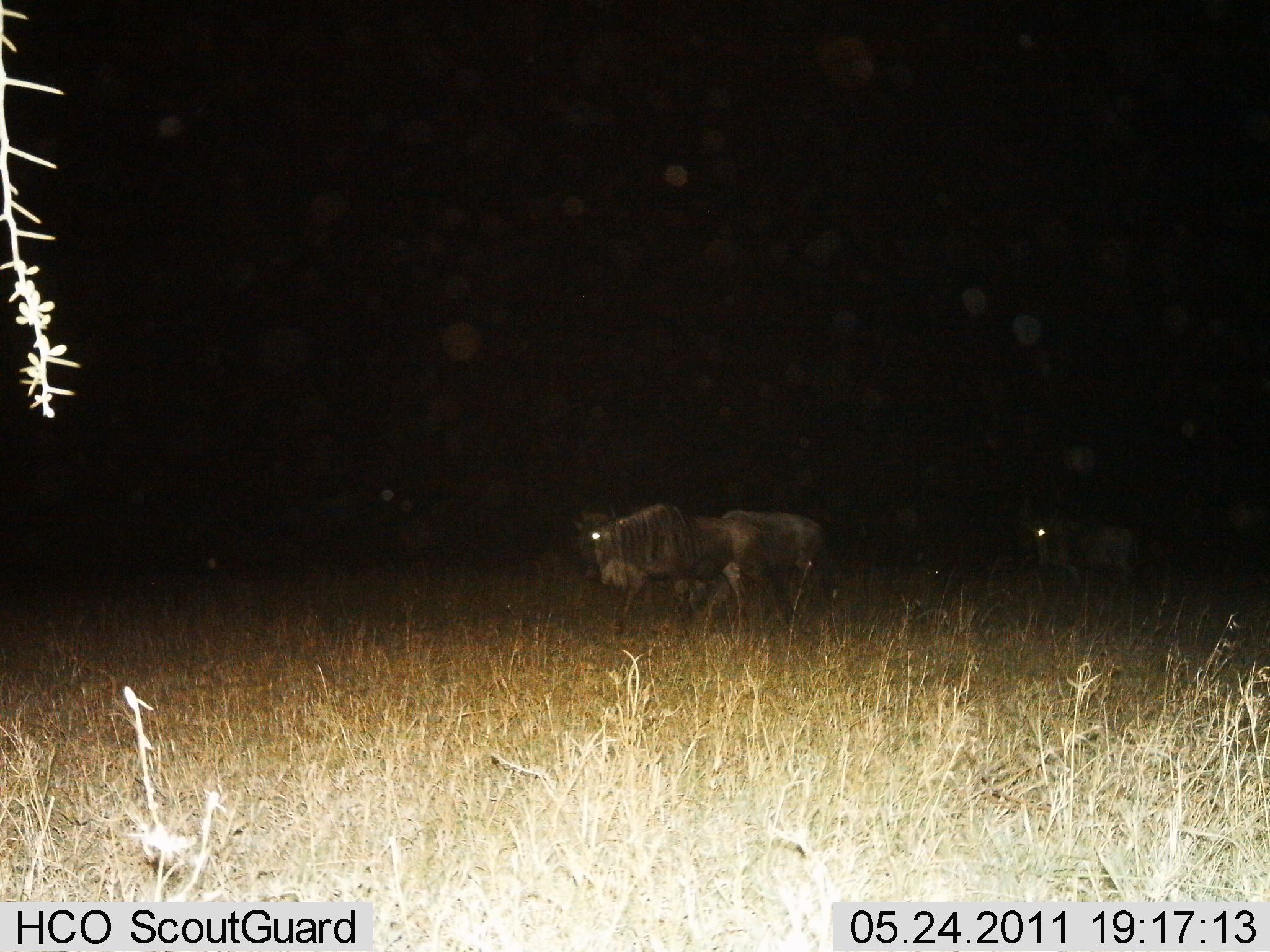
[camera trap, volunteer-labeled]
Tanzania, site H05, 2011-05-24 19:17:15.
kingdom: Animalia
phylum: Chordata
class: Mammalia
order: Artiodactyla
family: Bovidae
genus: Connochaetes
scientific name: Connochaetes taurinus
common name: blue wildebeest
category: wildebeest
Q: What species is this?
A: Wildebeest (blue wildebeest) (Connochaetes taurinus).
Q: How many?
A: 2.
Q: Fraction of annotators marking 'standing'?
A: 50%.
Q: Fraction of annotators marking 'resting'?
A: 0%.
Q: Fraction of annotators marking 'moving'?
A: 50%.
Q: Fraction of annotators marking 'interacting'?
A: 0%.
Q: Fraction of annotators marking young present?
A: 0%.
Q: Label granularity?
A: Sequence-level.